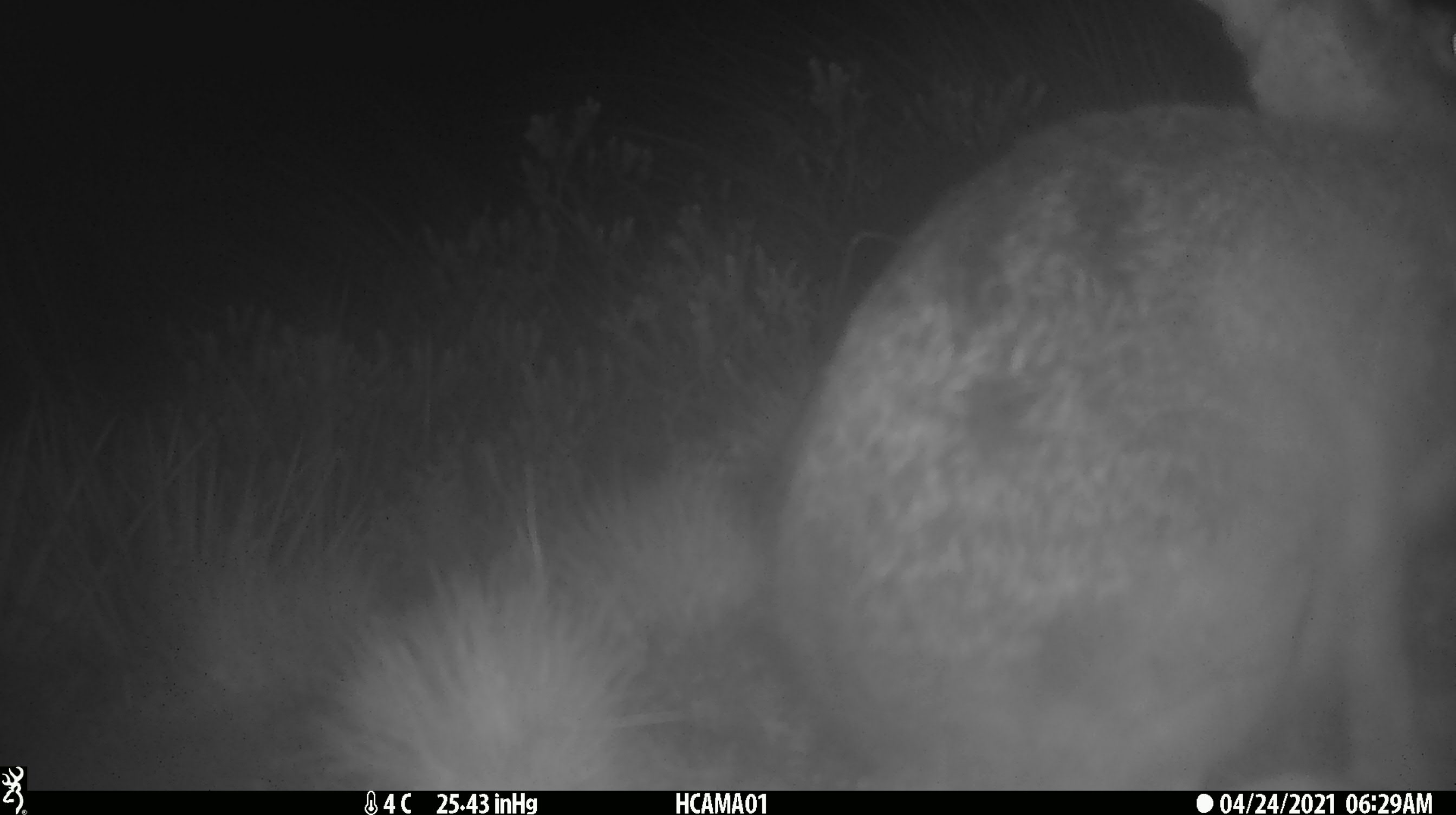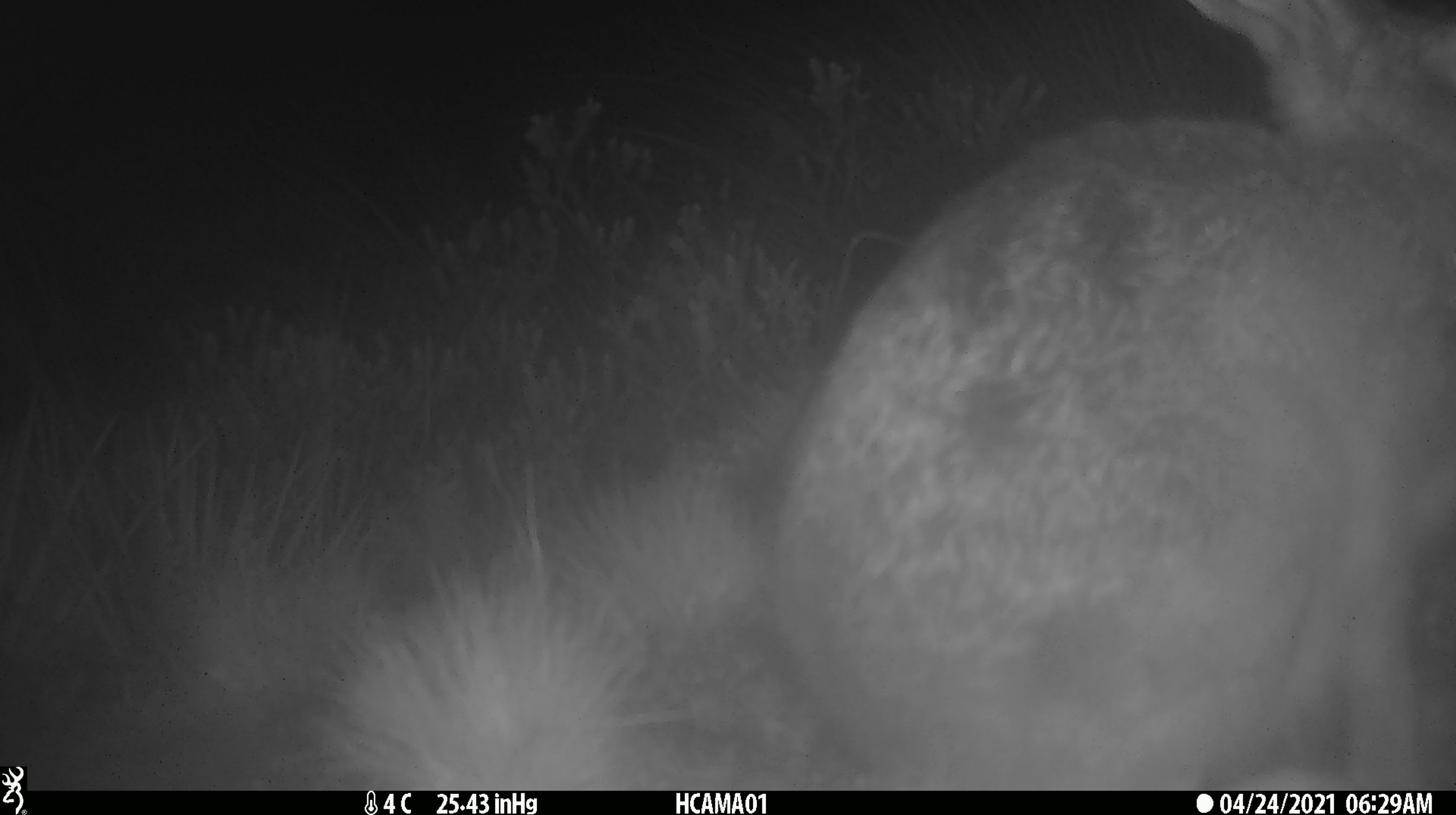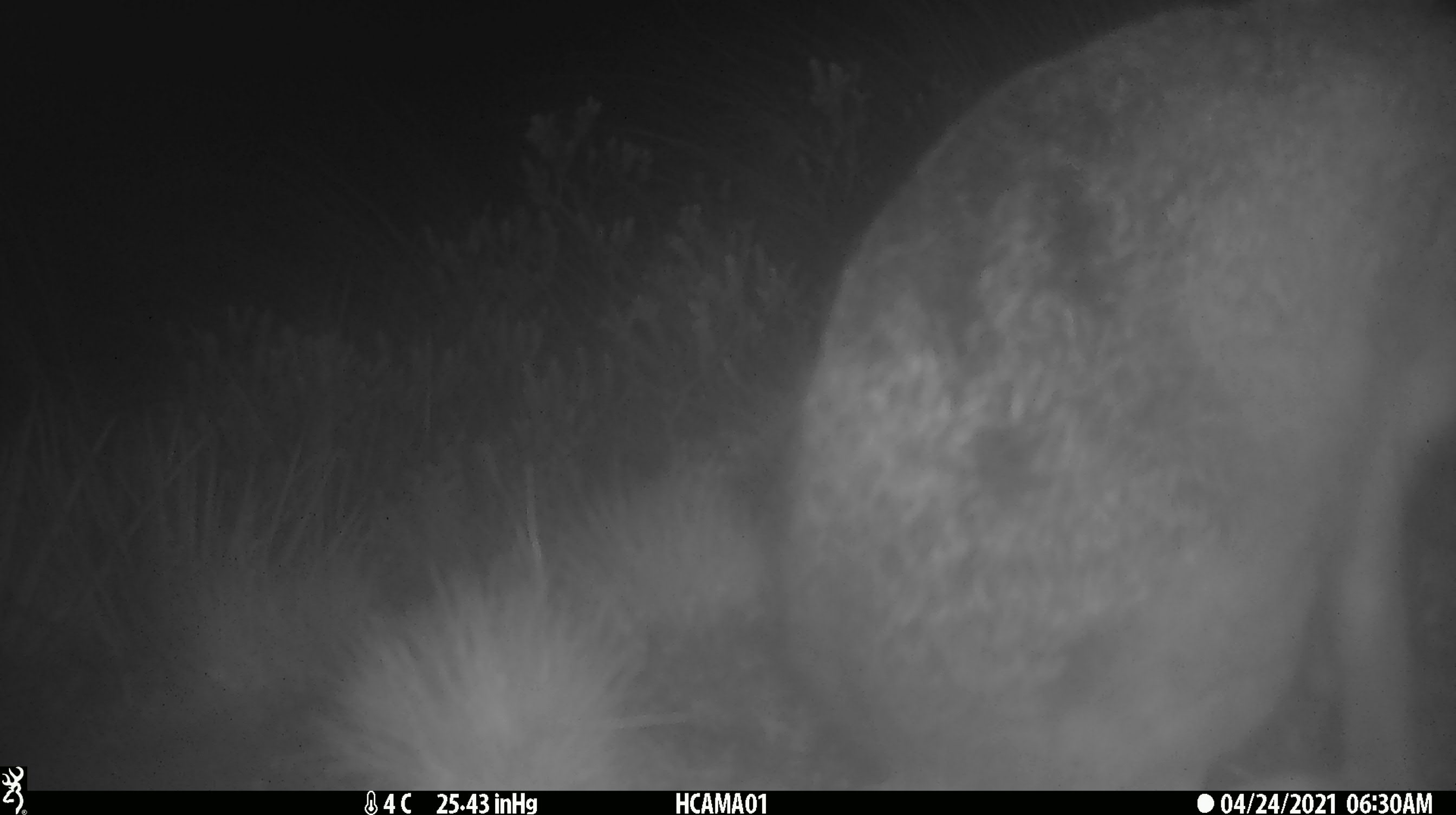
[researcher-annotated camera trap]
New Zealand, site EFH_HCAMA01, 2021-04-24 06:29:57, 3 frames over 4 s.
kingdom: Animalia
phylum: Chordata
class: Mammalia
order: Lagomorpha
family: Leporidae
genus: Lepus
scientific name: Lepus europaeus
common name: brown hare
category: hare